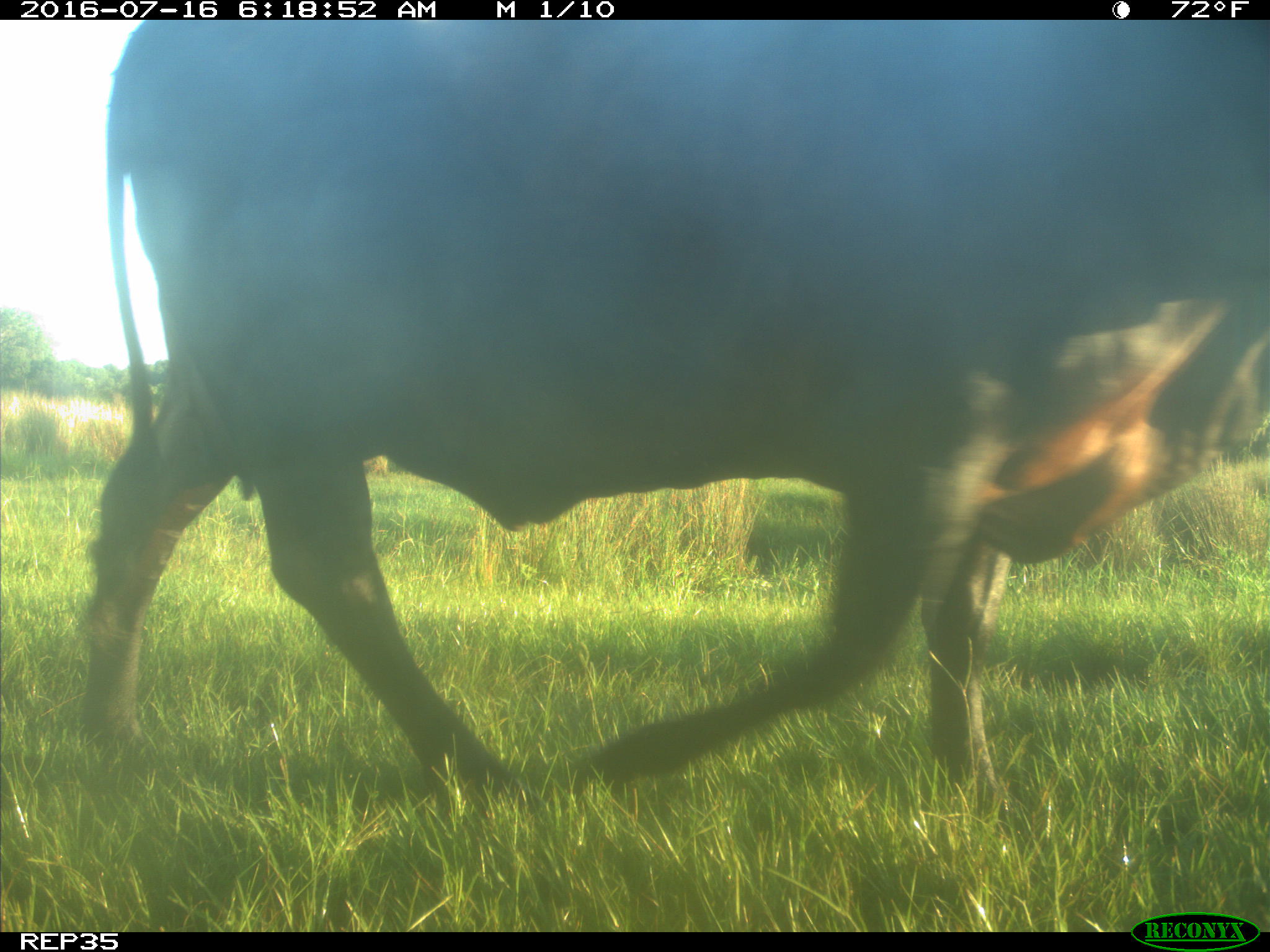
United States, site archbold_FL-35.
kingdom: Animalia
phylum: Chordata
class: Mammalia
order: Artiodactyla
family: Bovidae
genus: Bos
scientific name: Bos taurus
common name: domestic cow